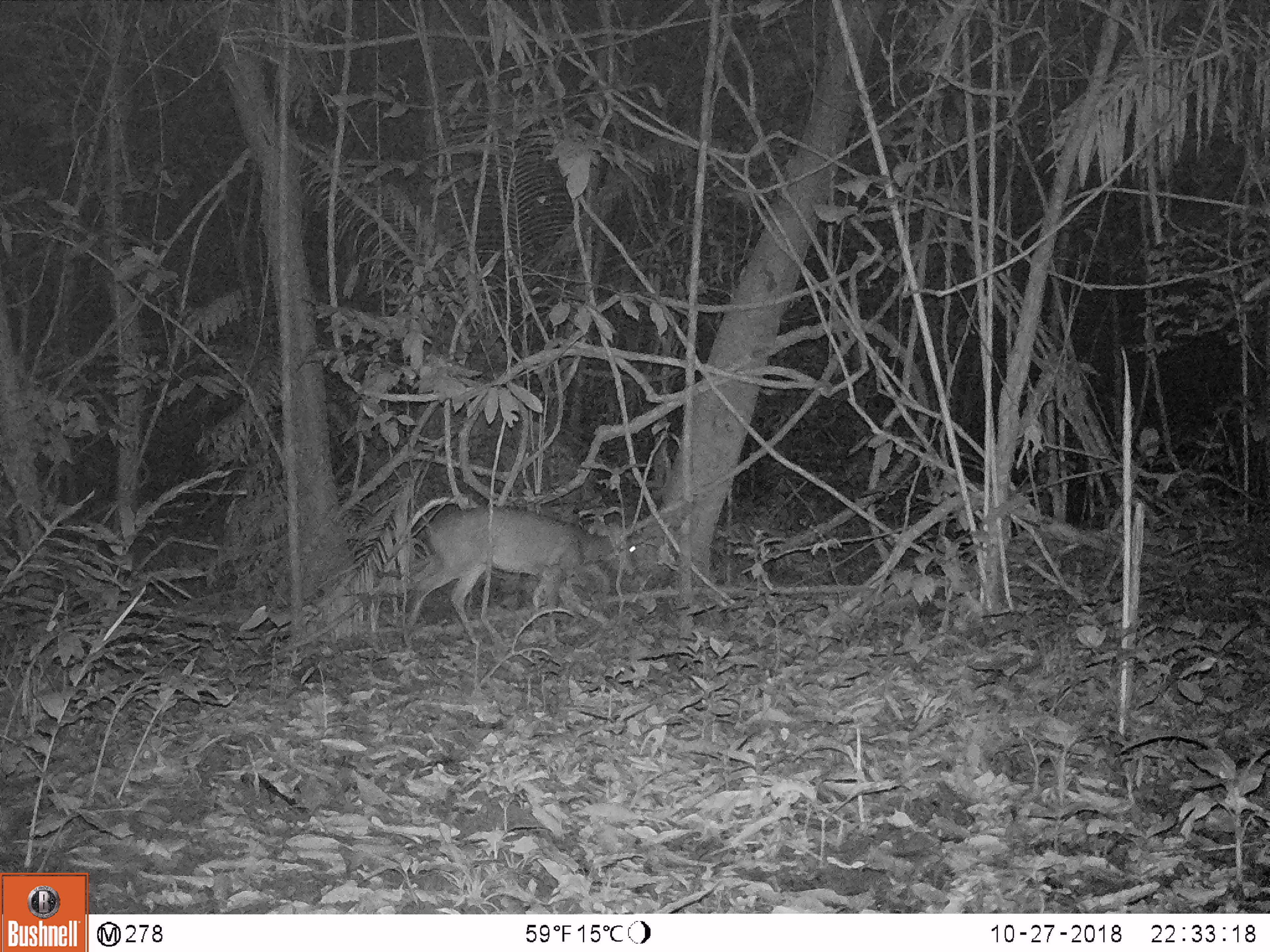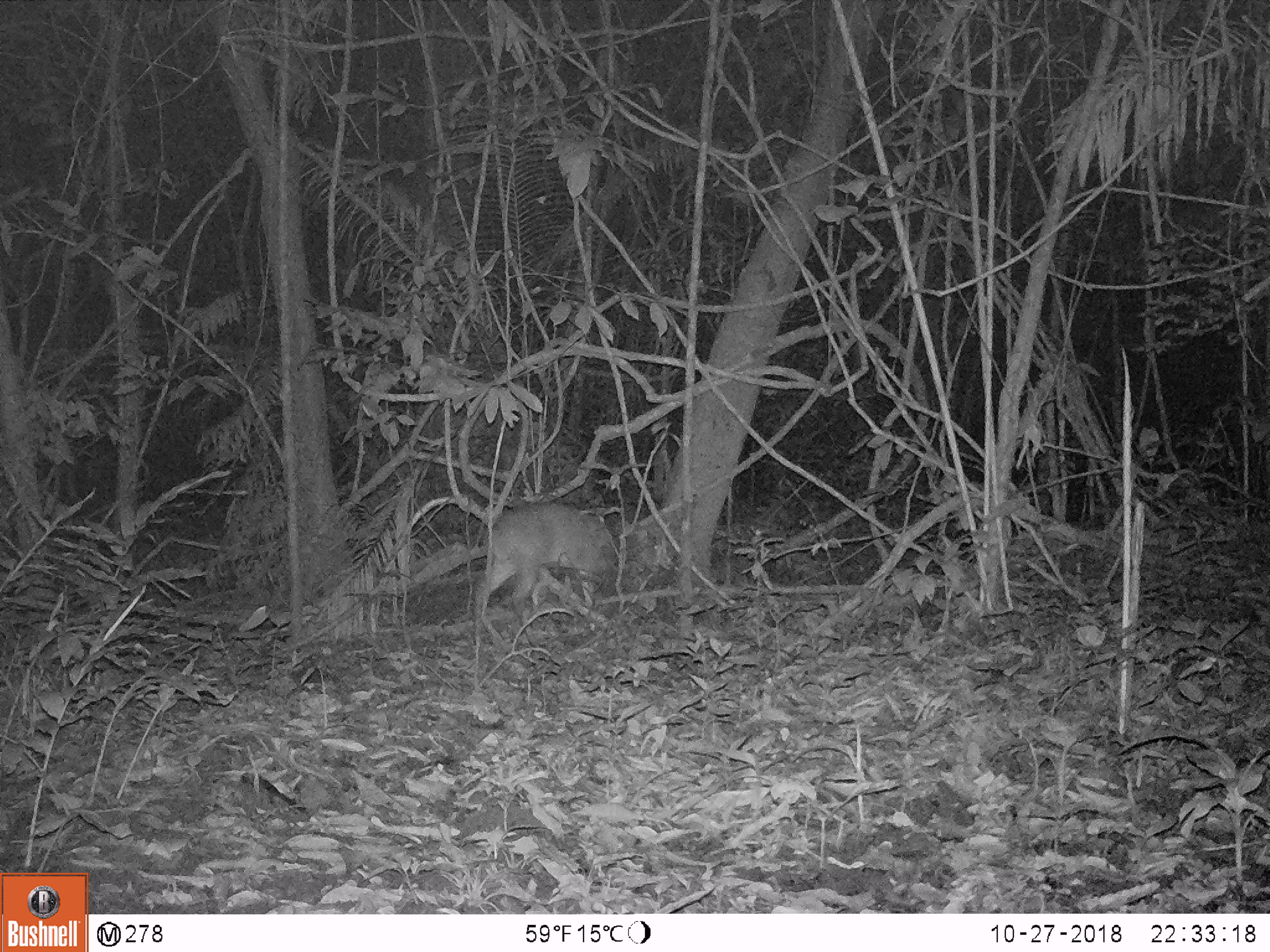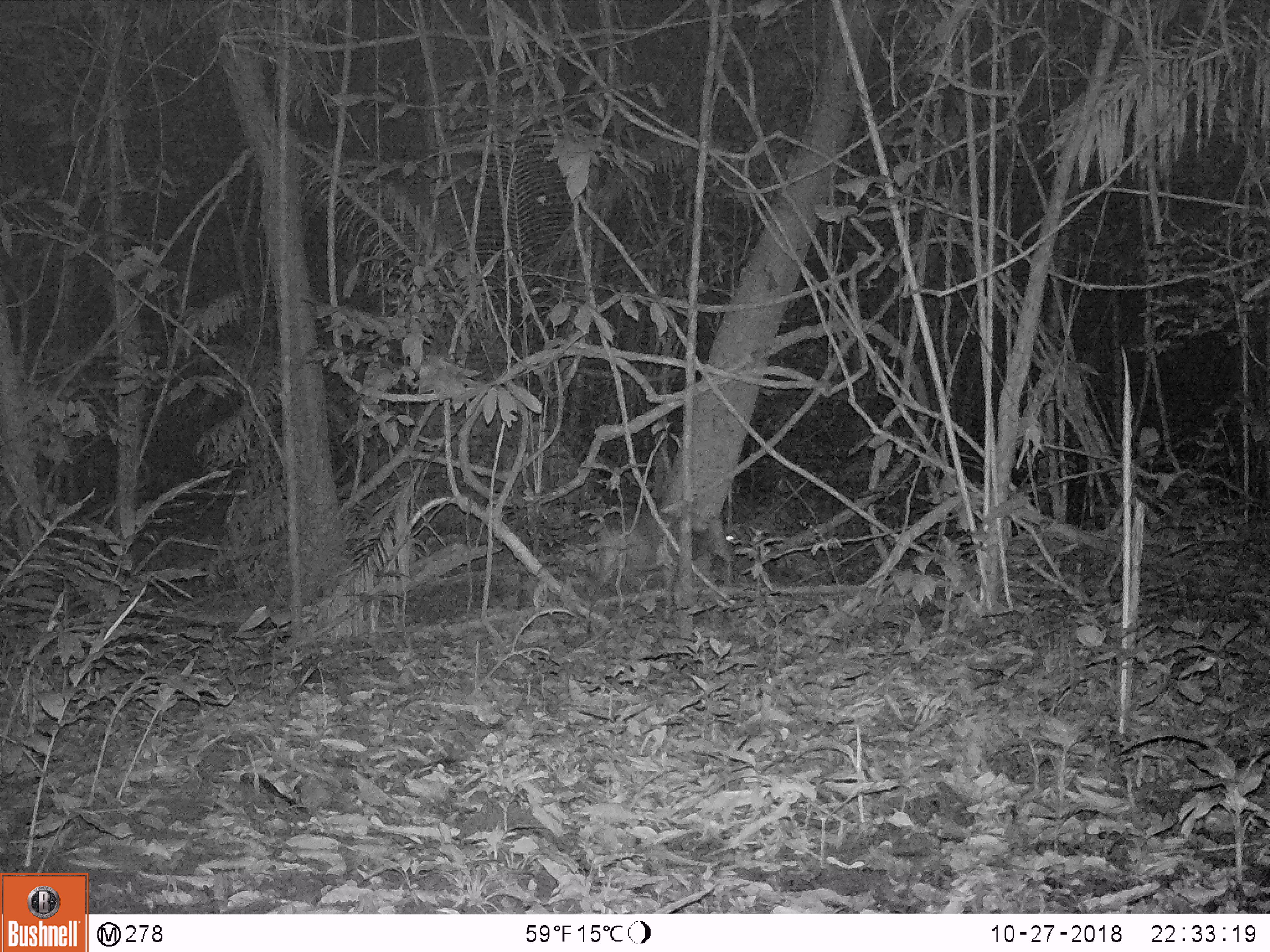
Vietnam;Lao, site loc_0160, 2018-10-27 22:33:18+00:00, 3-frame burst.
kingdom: Animalia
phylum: Chordata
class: Mammalia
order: Artiodactyla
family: Cervidae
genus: Muntiacus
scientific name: Muntiacus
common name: muntjacs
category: unidentified muntjac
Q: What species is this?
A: Unidentified muntjac (muntjacs) (Muntiacus).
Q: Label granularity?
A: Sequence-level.